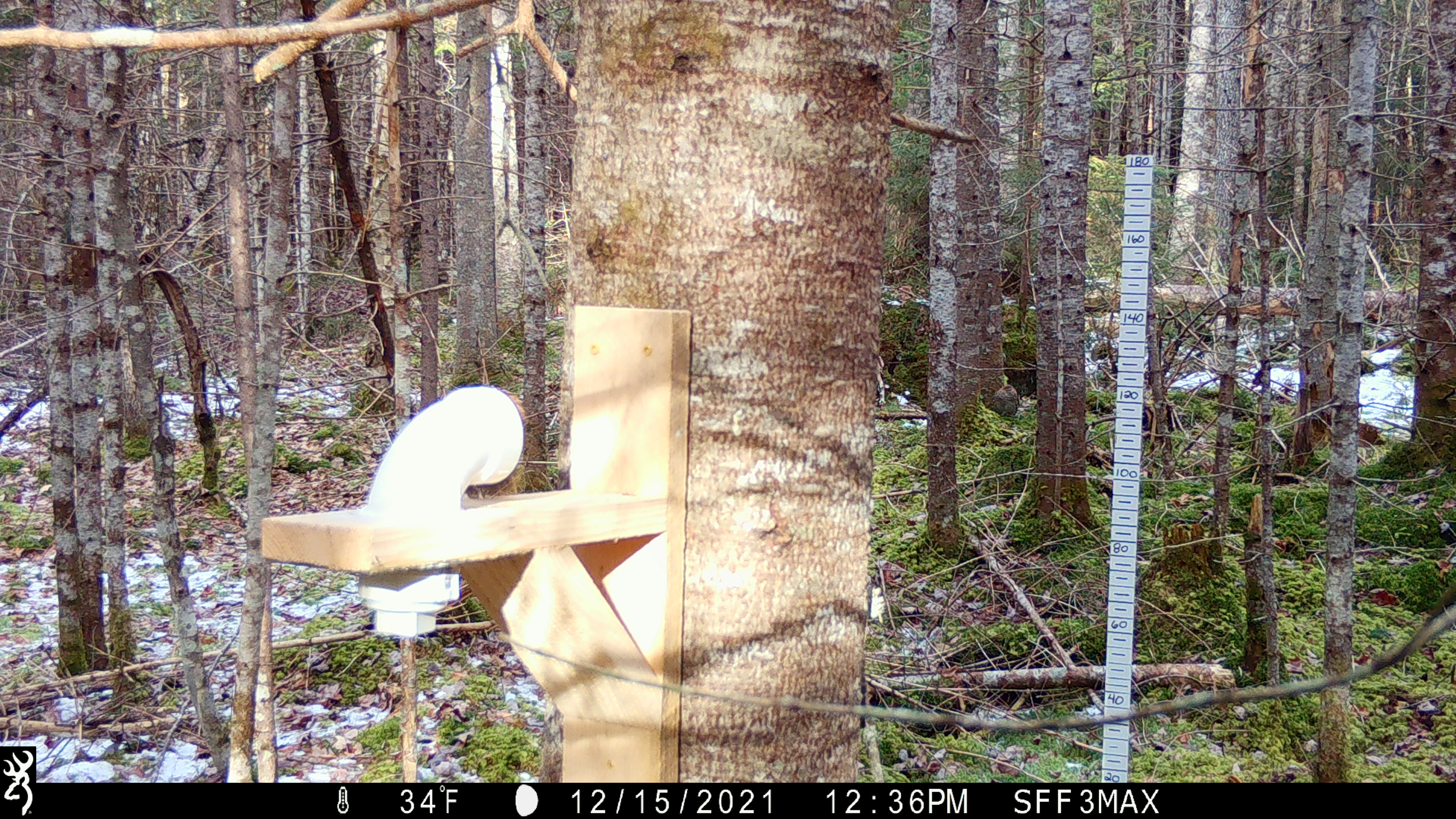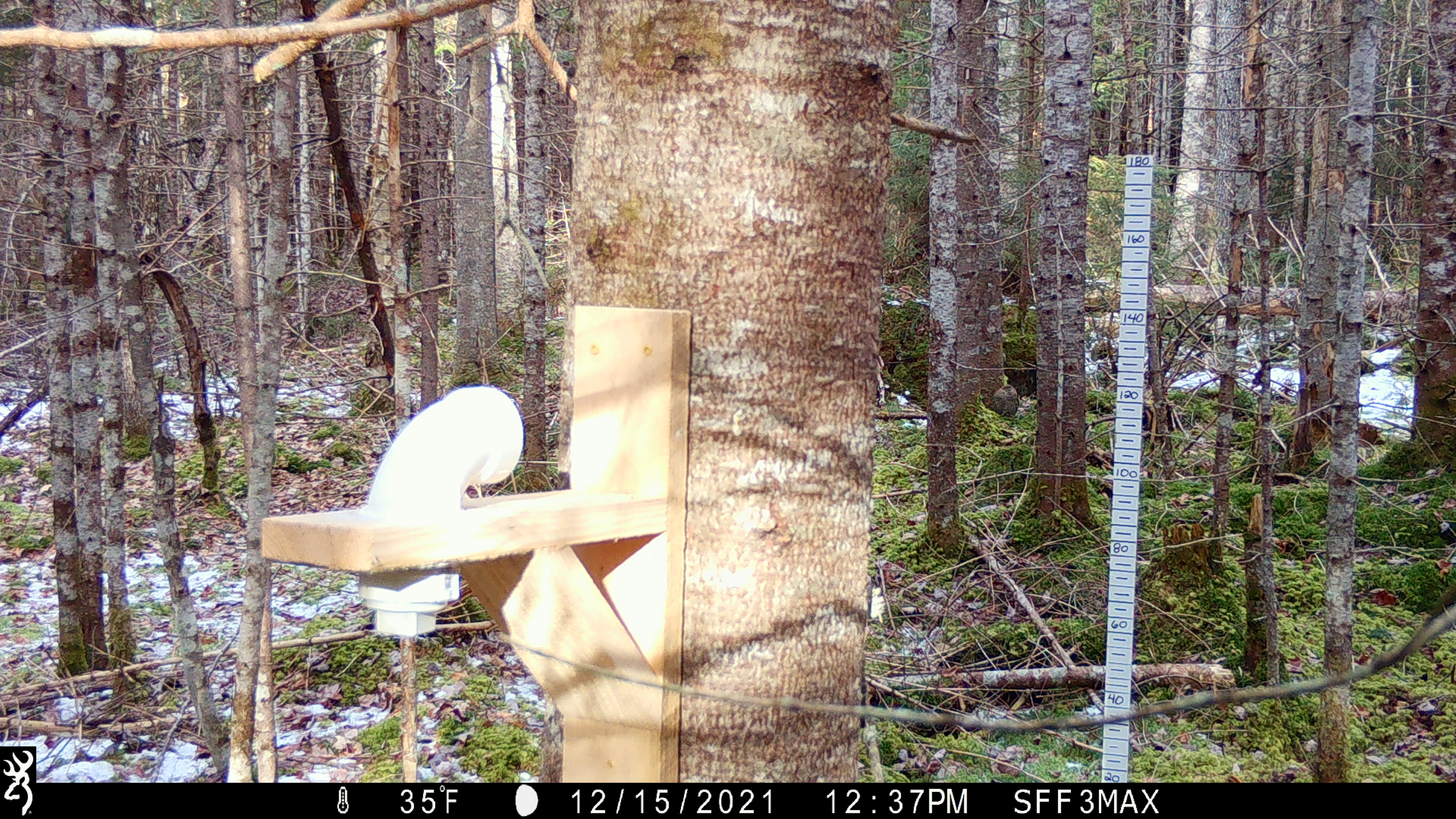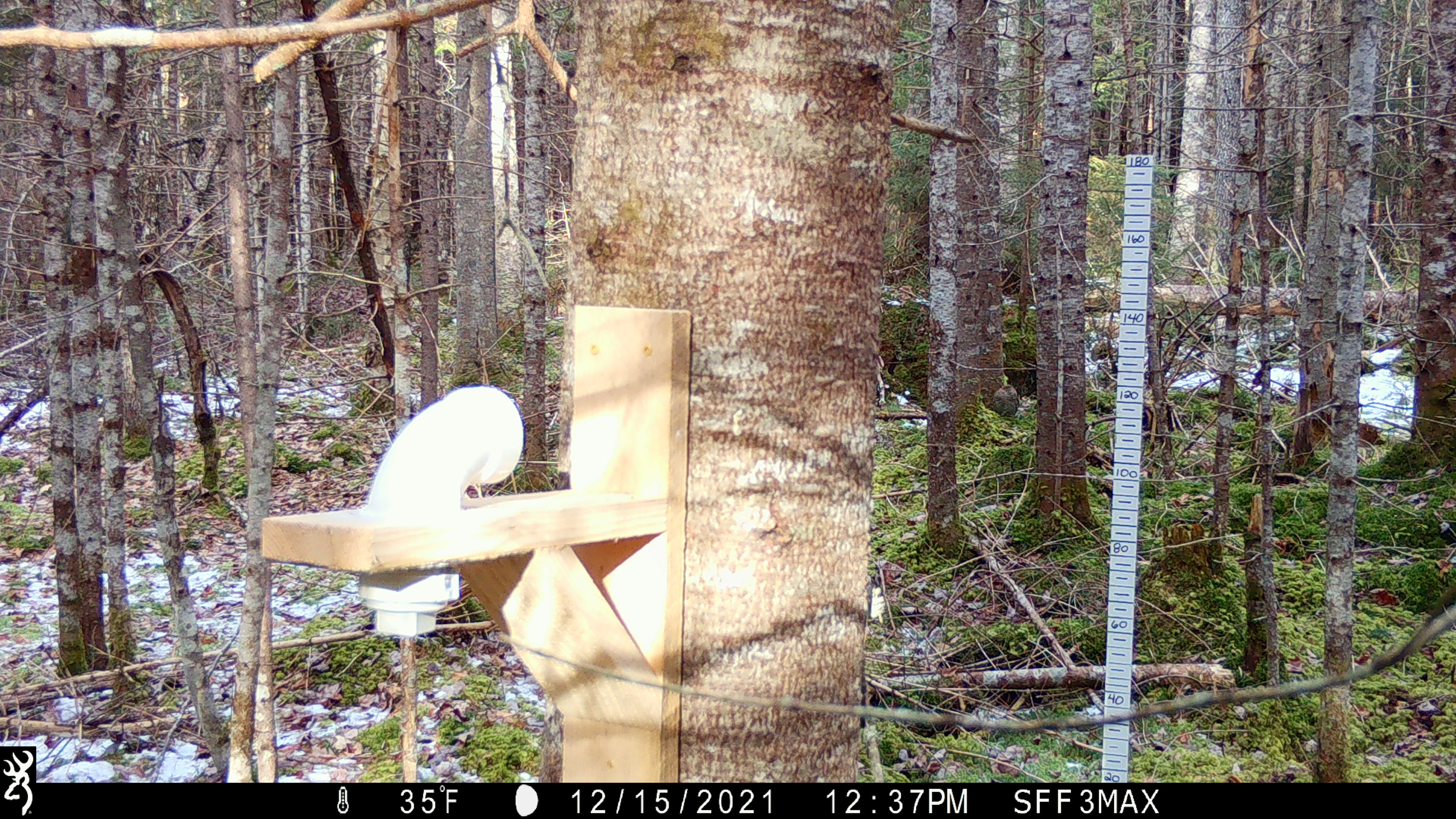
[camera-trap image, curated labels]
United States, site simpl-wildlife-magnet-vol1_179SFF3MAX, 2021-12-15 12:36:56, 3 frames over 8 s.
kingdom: Animalia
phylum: Chordata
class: Mammalia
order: Rodentia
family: Sciuridae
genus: Tamiasciurus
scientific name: Tamiasciurus hudsonicus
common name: red squirrel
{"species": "red squirrel (Tamiasciurus hudsonicus)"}